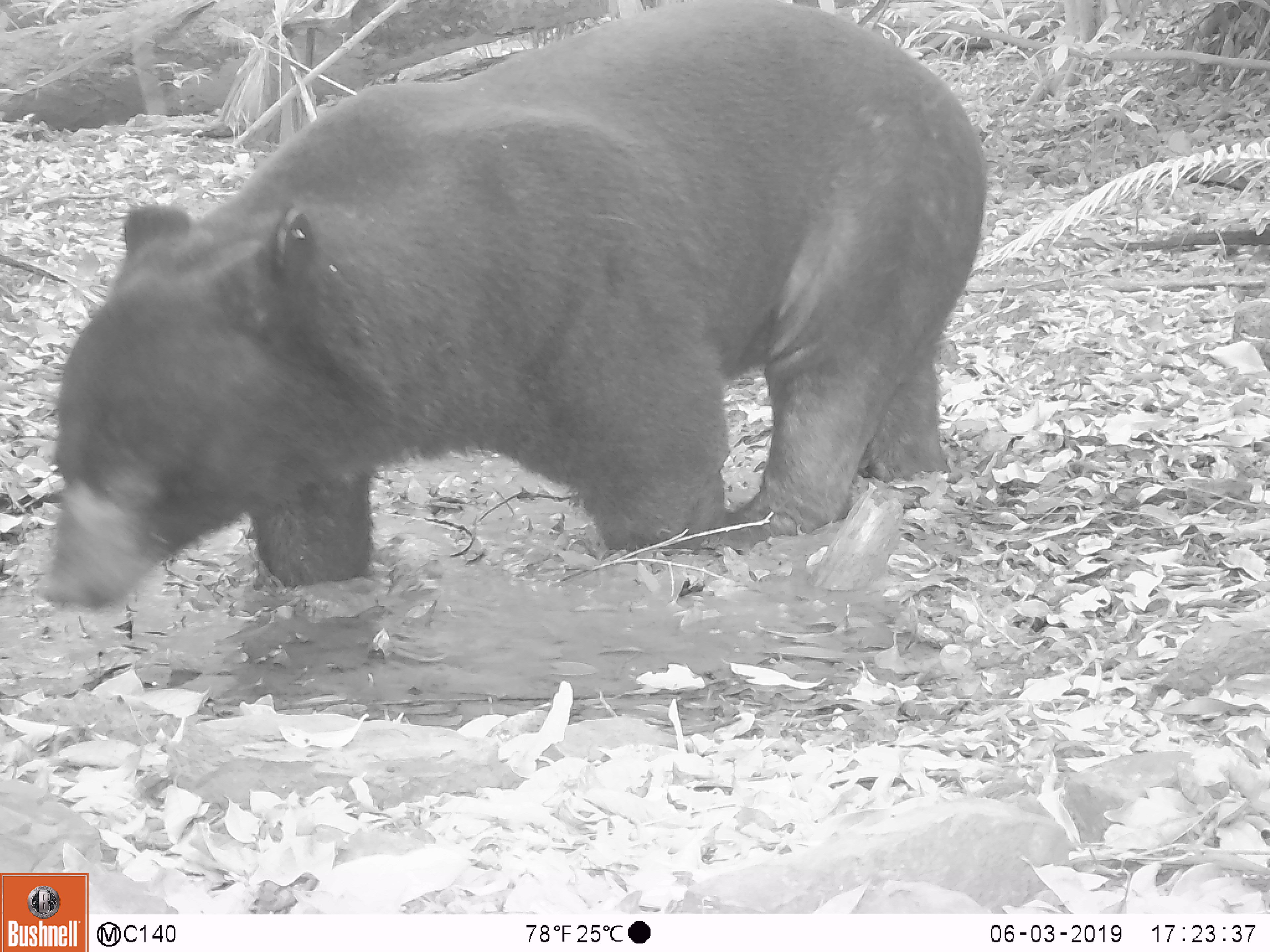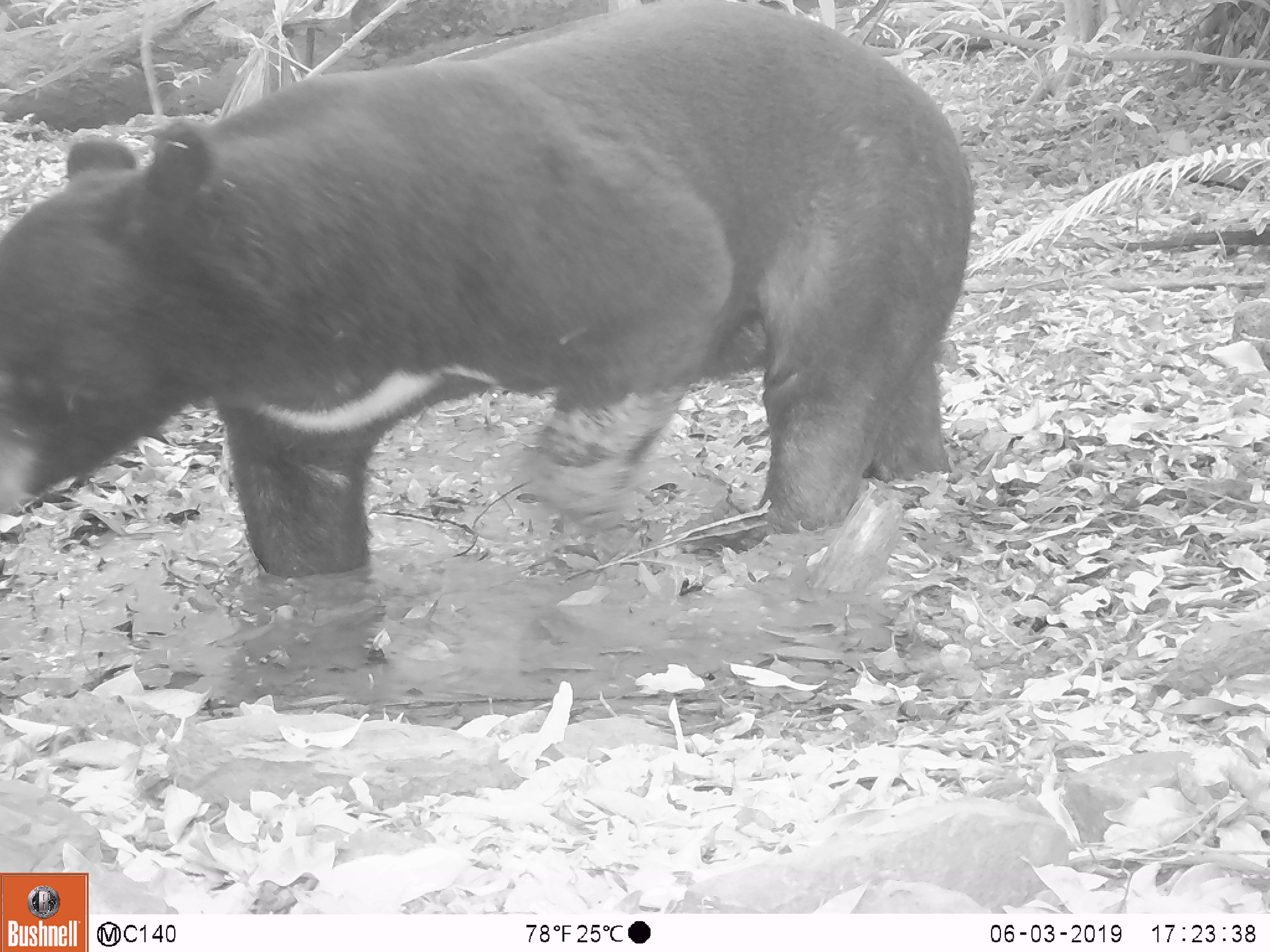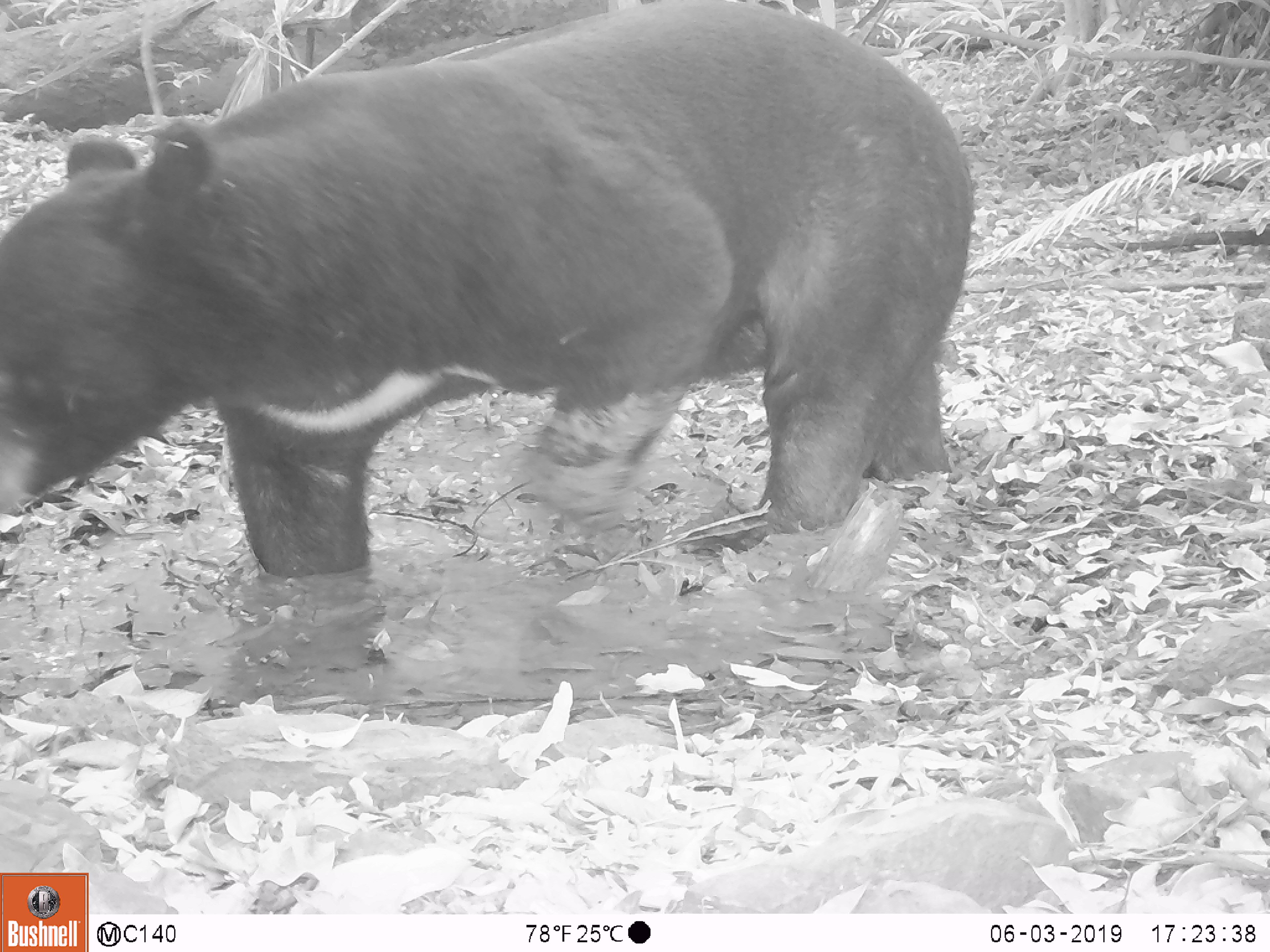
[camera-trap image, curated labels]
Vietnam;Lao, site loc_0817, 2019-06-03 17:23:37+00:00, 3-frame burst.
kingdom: Animalia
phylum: Chordata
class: Mammalia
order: Carnivora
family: Ursidae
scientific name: Ursidae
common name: bear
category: unidentified bear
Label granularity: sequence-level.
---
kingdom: Animalia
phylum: Chordata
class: Mammalia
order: Carnivora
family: Ursidae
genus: Ursus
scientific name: Ursus thibetanus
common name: asian black bear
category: asiatic black bear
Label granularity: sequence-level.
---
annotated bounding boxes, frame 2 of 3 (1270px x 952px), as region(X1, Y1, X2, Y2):
asiatic black bear: region(0, 0, 974, 576)